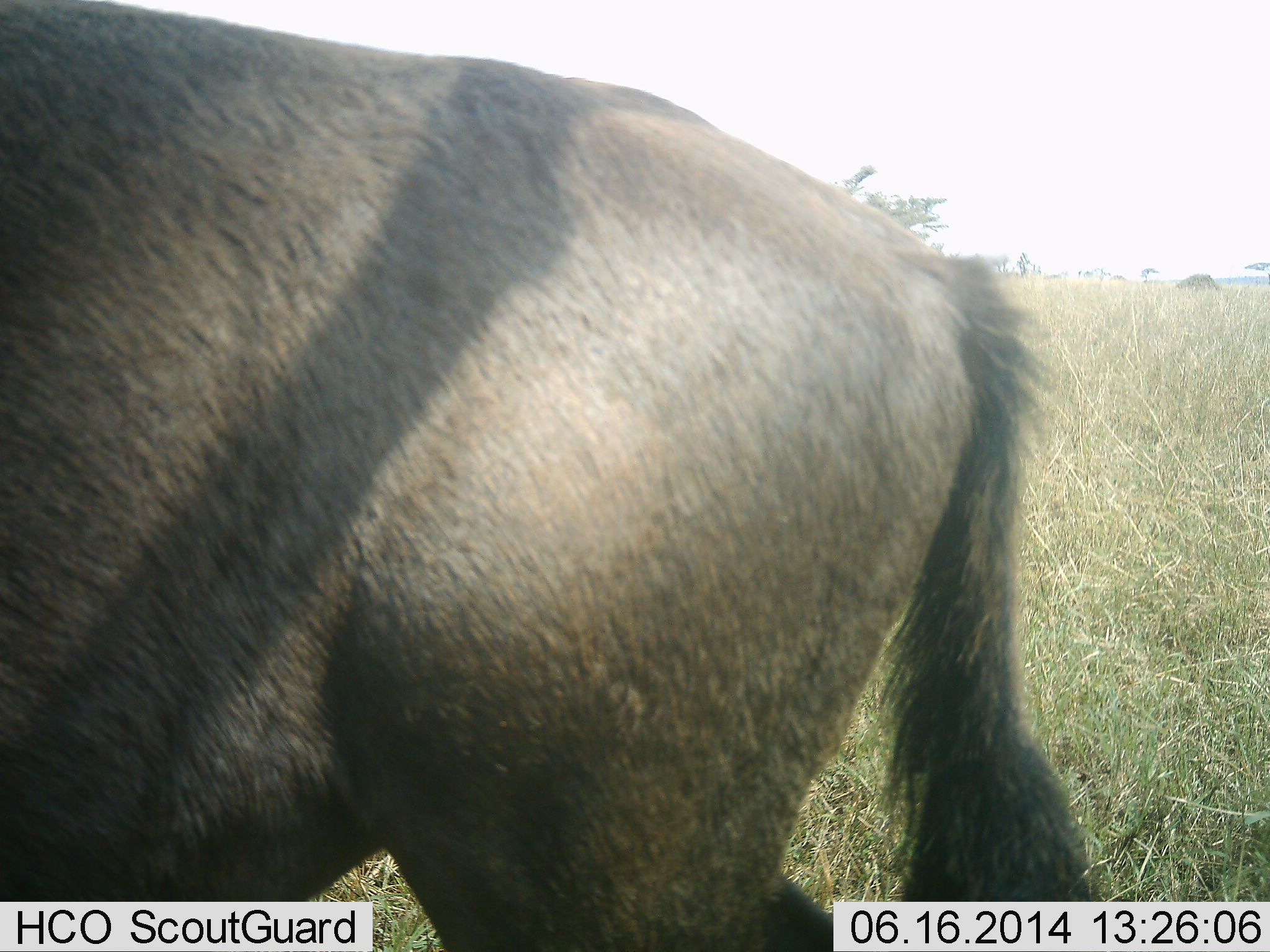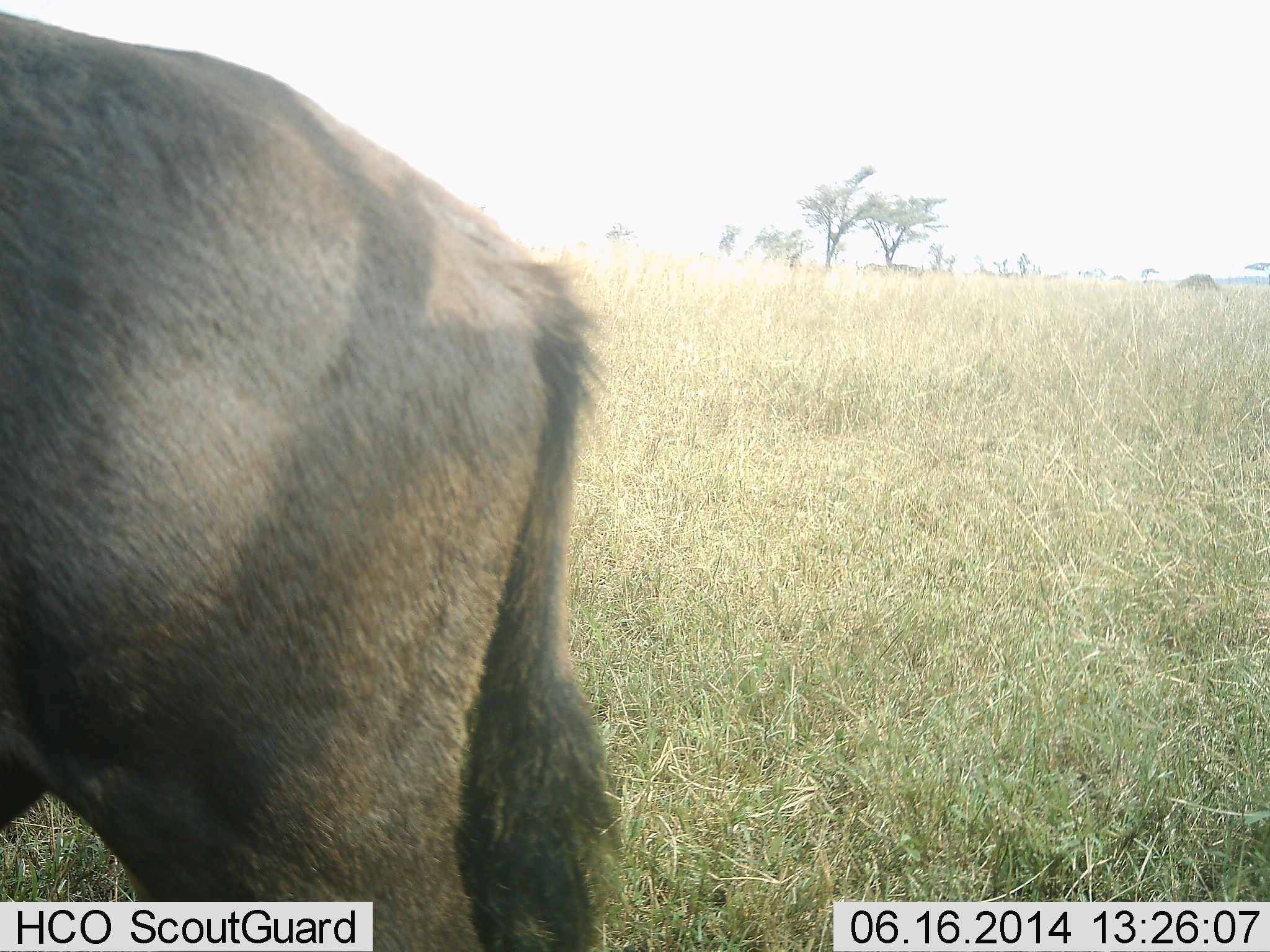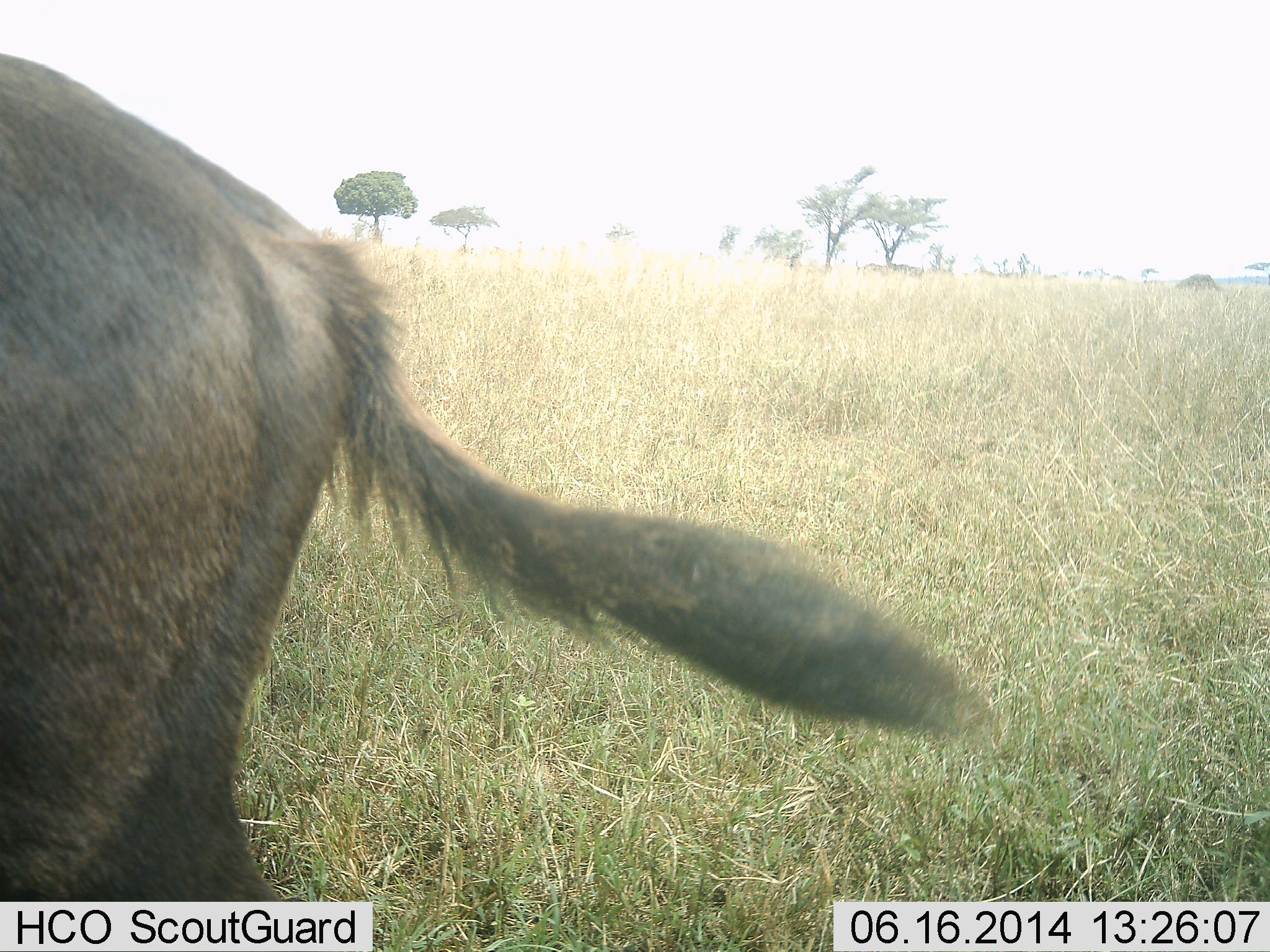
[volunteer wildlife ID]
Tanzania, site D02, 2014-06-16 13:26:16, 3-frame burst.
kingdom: Animalia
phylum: Chordata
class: Mammalia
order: Artiodactyla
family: Bovidae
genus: Connochaetes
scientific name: Connochaetes taurinus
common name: blue wildebeest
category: wildebeest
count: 1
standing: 30%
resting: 0%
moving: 80%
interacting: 0%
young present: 10%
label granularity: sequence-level